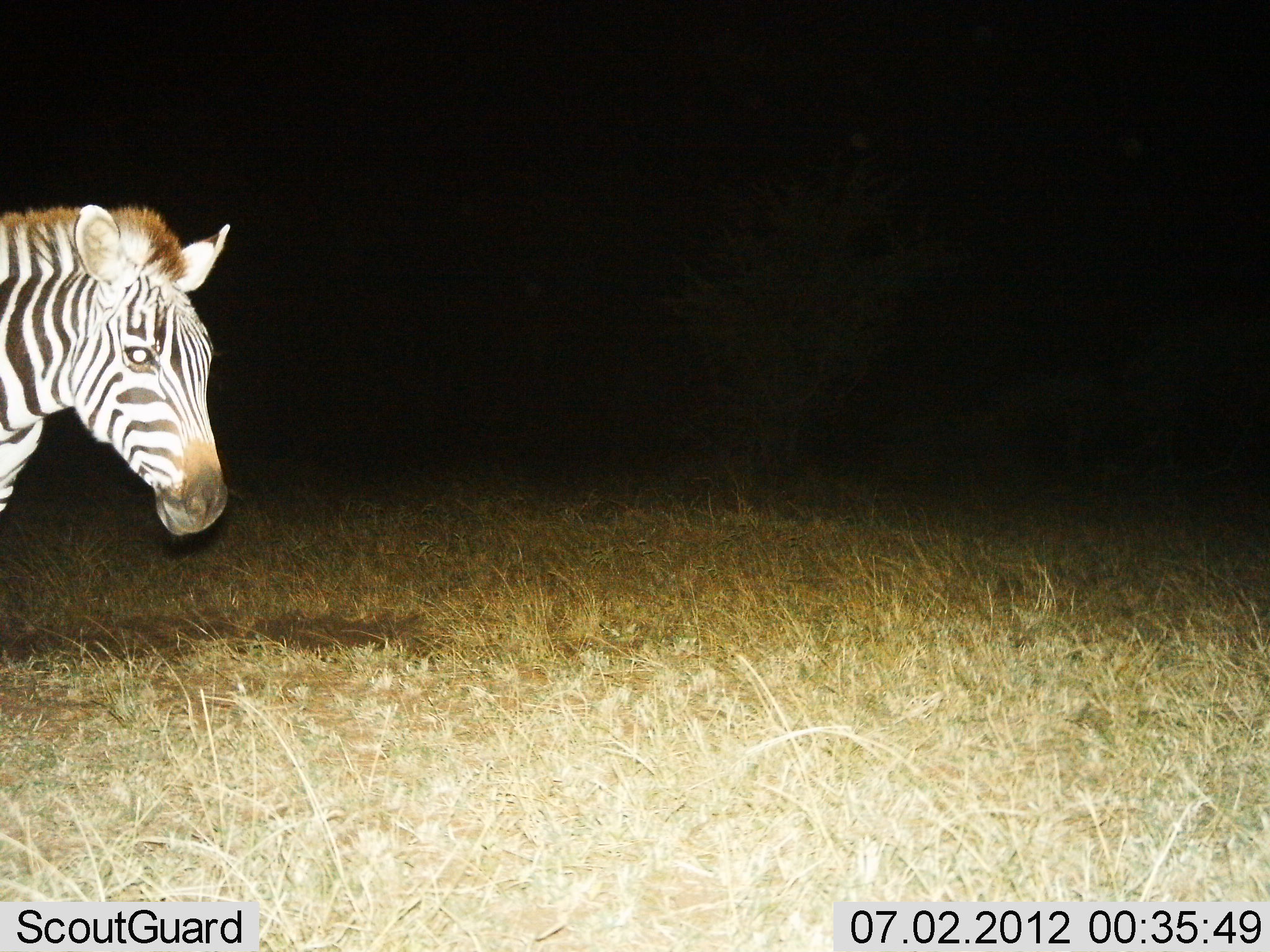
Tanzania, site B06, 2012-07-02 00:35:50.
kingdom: Animalia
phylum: Chordata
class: Mammalia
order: Perissodactyla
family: Equidae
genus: Equus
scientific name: Equus quagga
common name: plains zebra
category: zebra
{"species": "zebra (plains zebra) (Equus quagga)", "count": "1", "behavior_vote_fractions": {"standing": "50%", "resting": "0%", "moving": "50%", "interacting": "0%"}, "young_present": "0%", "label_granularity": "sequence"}